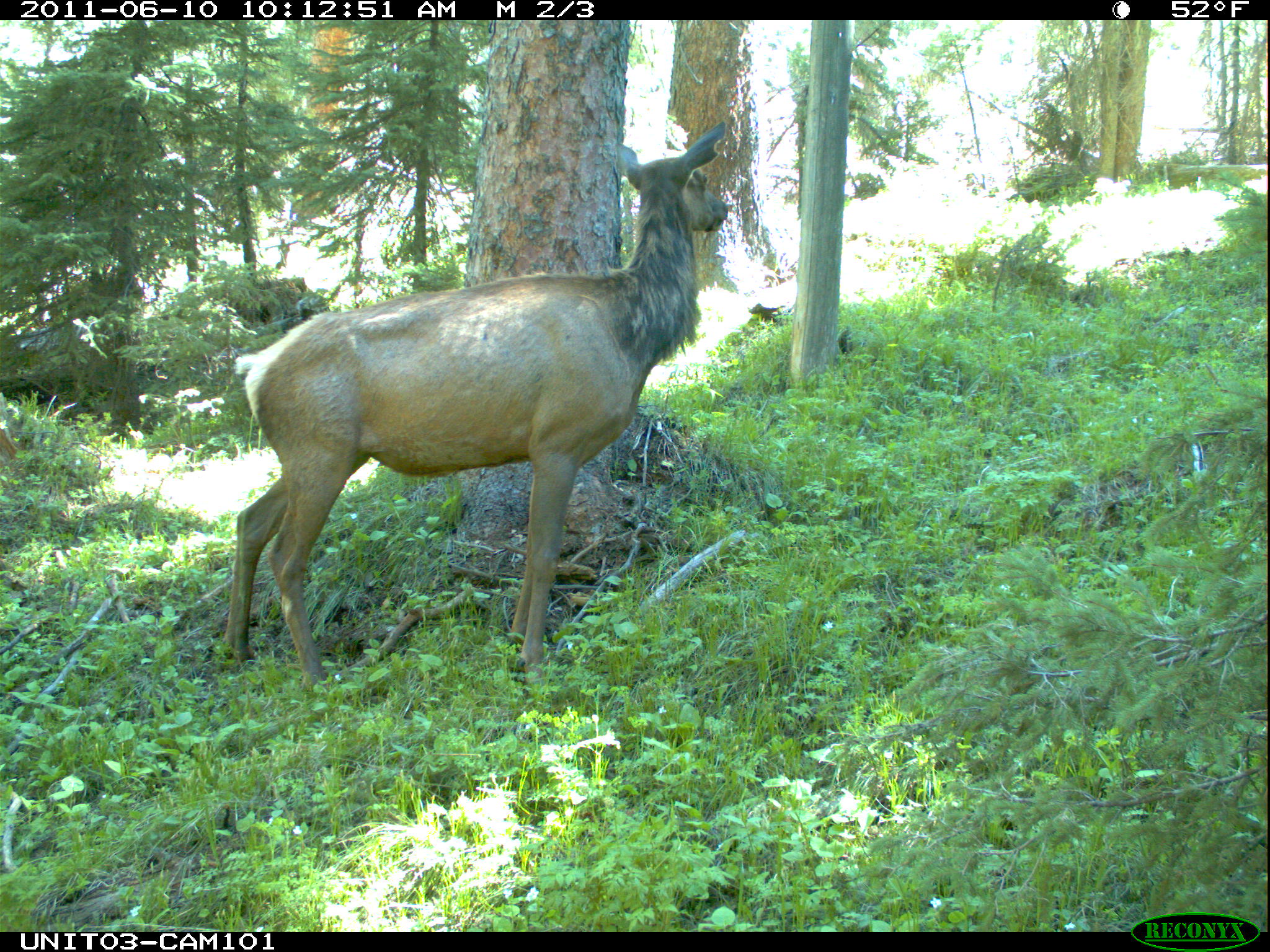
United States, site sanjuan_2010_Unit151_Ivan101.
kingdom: Animalia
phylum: Chordata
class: Mammalia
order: Artiodactyla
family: Cervidae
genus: Cervus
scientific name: Cervus elaphus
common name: red deer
Cervus elaphus (red deer).